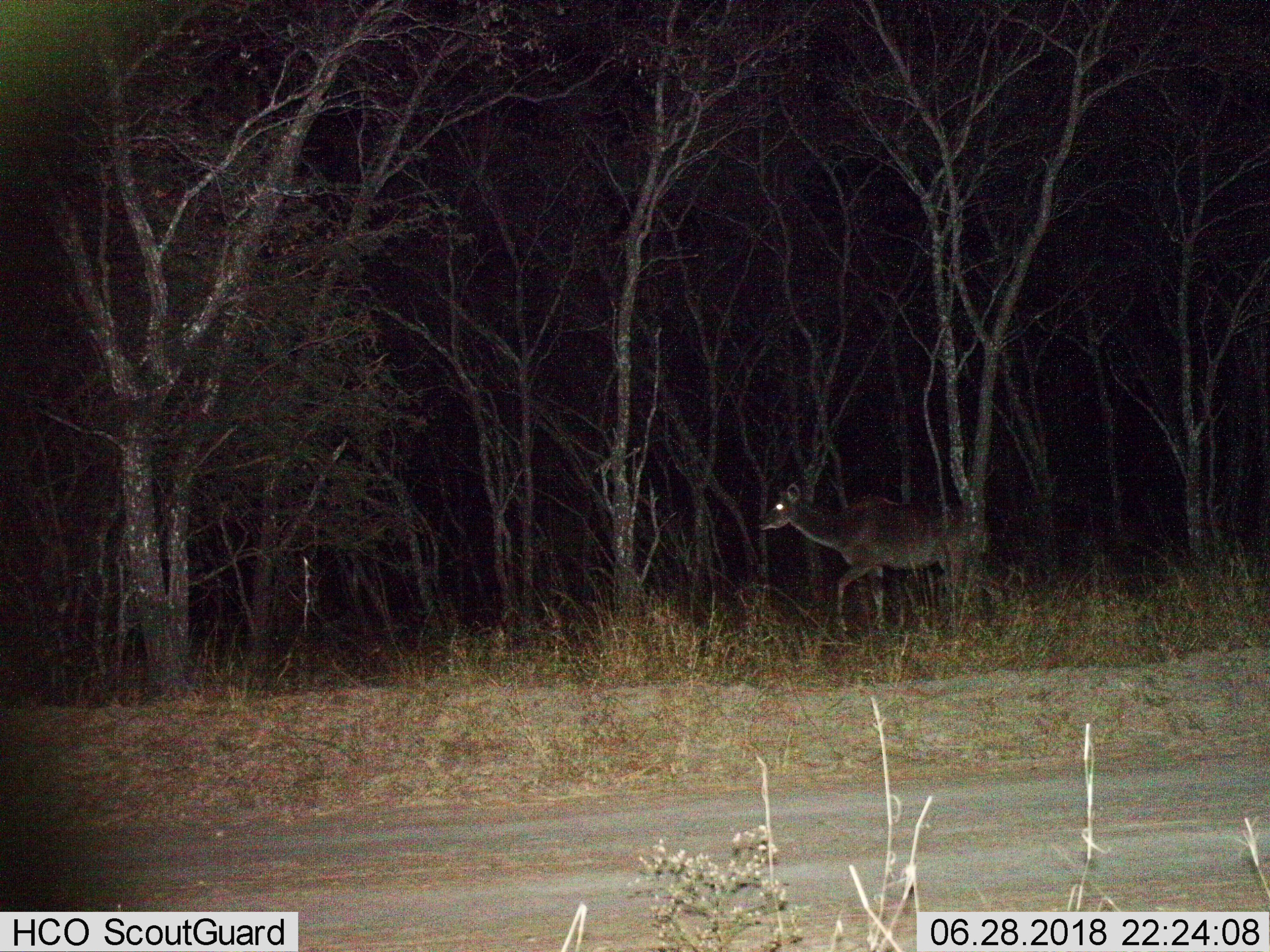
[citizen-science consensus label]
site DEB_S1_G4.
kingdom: Animalia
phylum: Chordata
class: Mammalia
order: Artiodactyla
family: Bovidae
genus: Tragelaphus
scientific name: Tragelaphus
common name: kudu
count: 1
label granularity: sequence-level